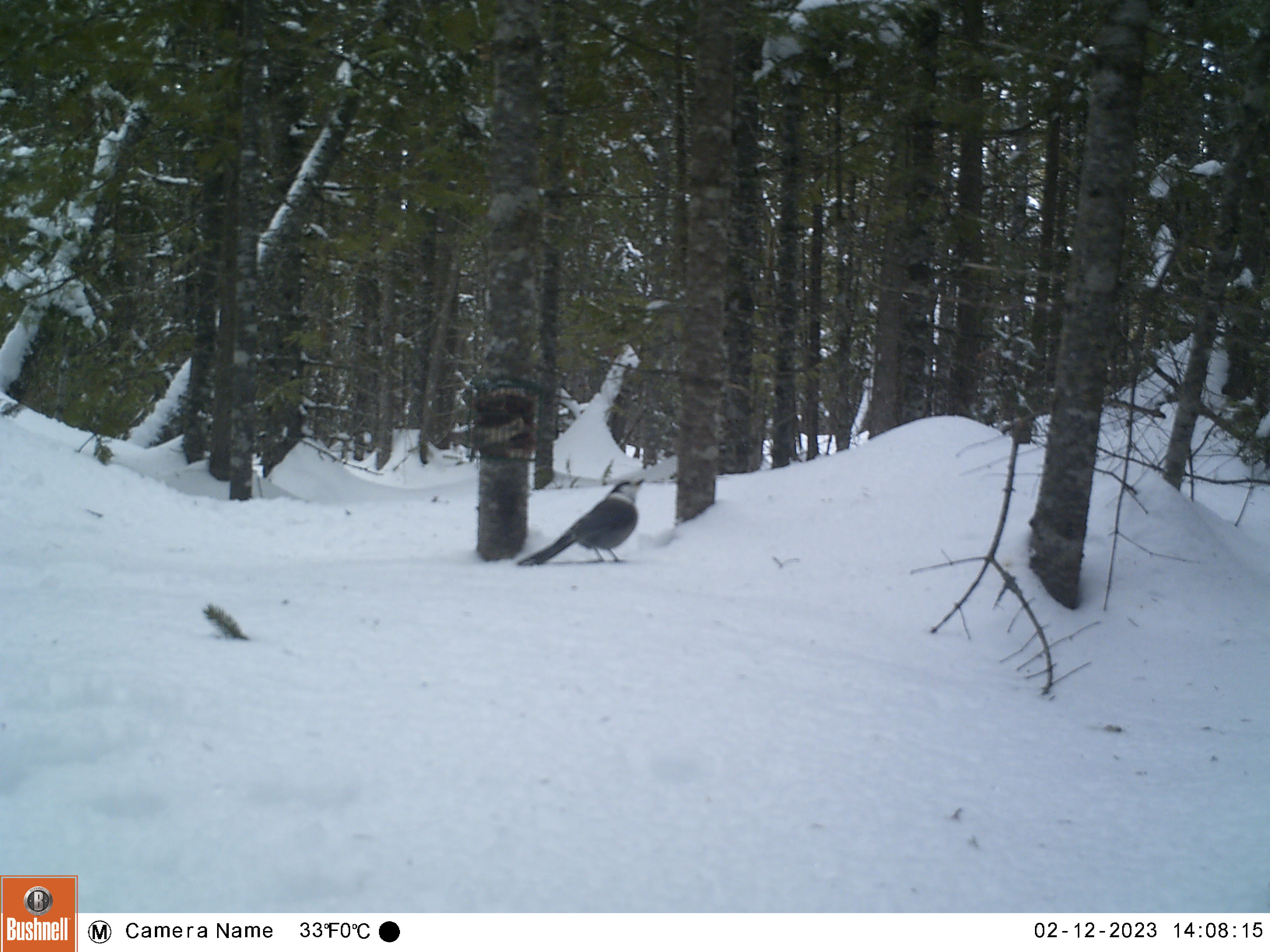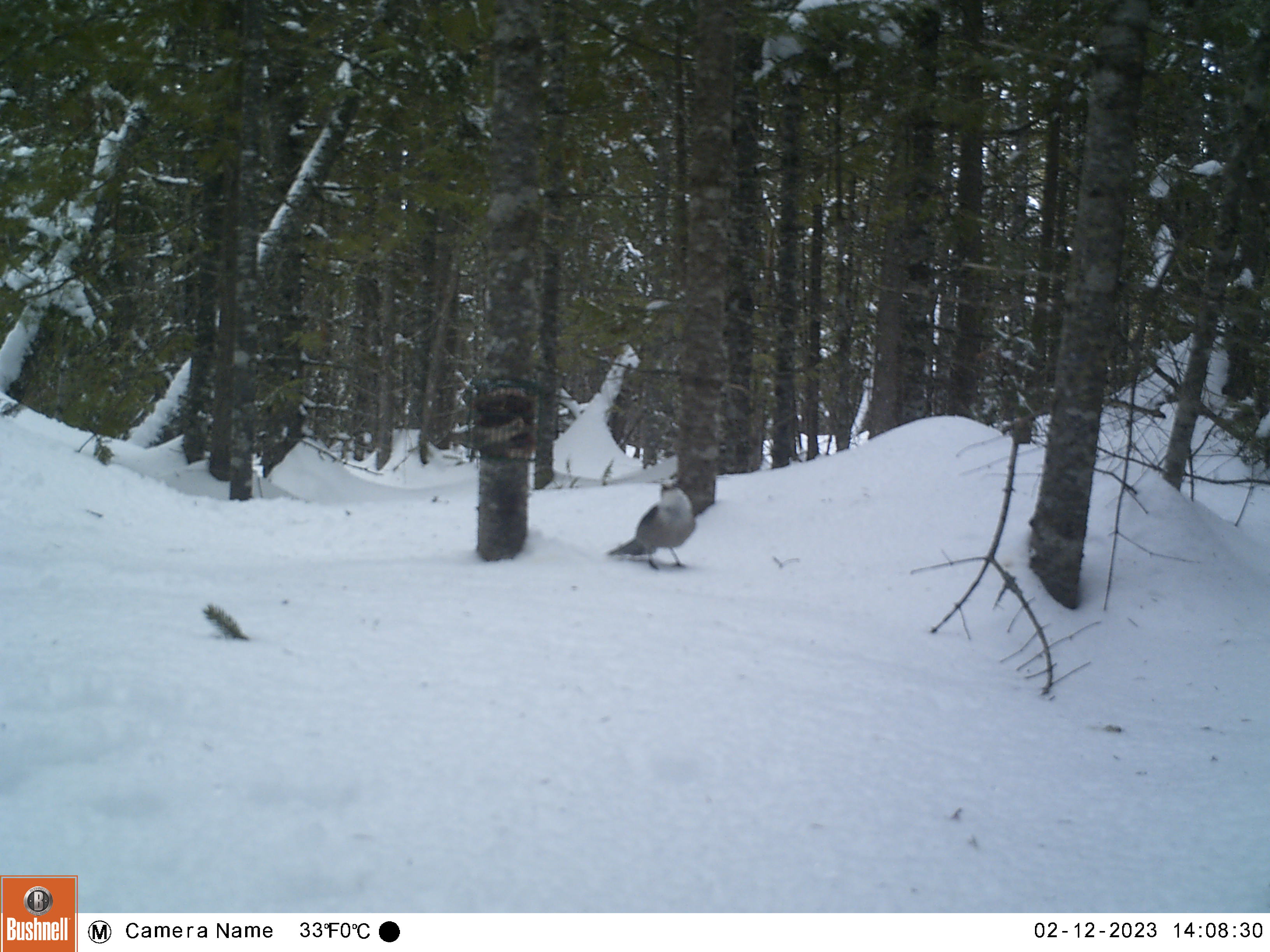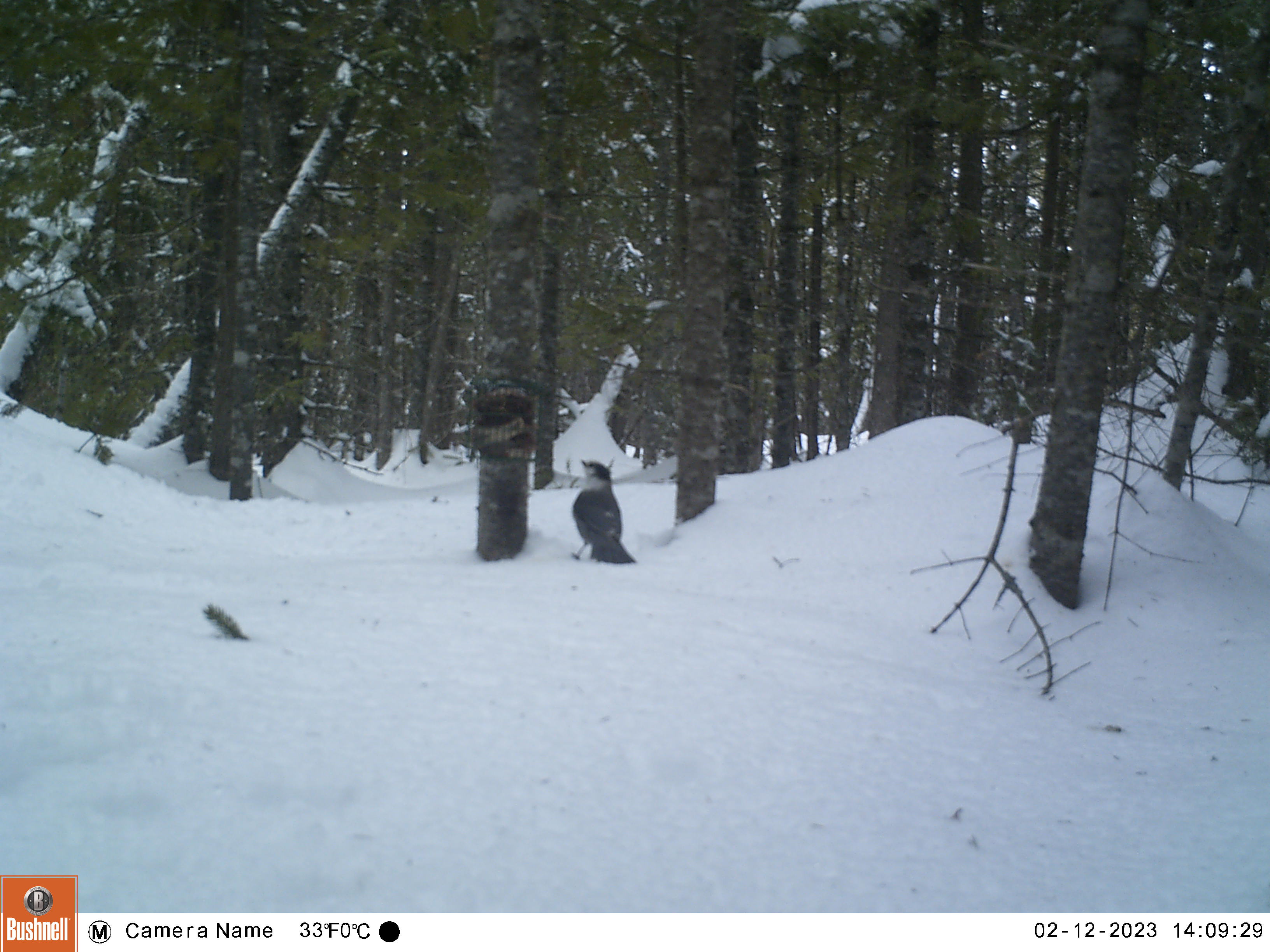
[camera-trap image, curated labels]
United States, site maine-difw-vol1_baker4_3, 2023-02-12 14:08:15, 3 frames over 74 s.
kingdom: Animalia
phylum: Chordata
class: Aves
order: Passeriformes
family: Corvidae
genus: Perisoreus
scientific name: Perisoreus canadensis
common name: canada jay